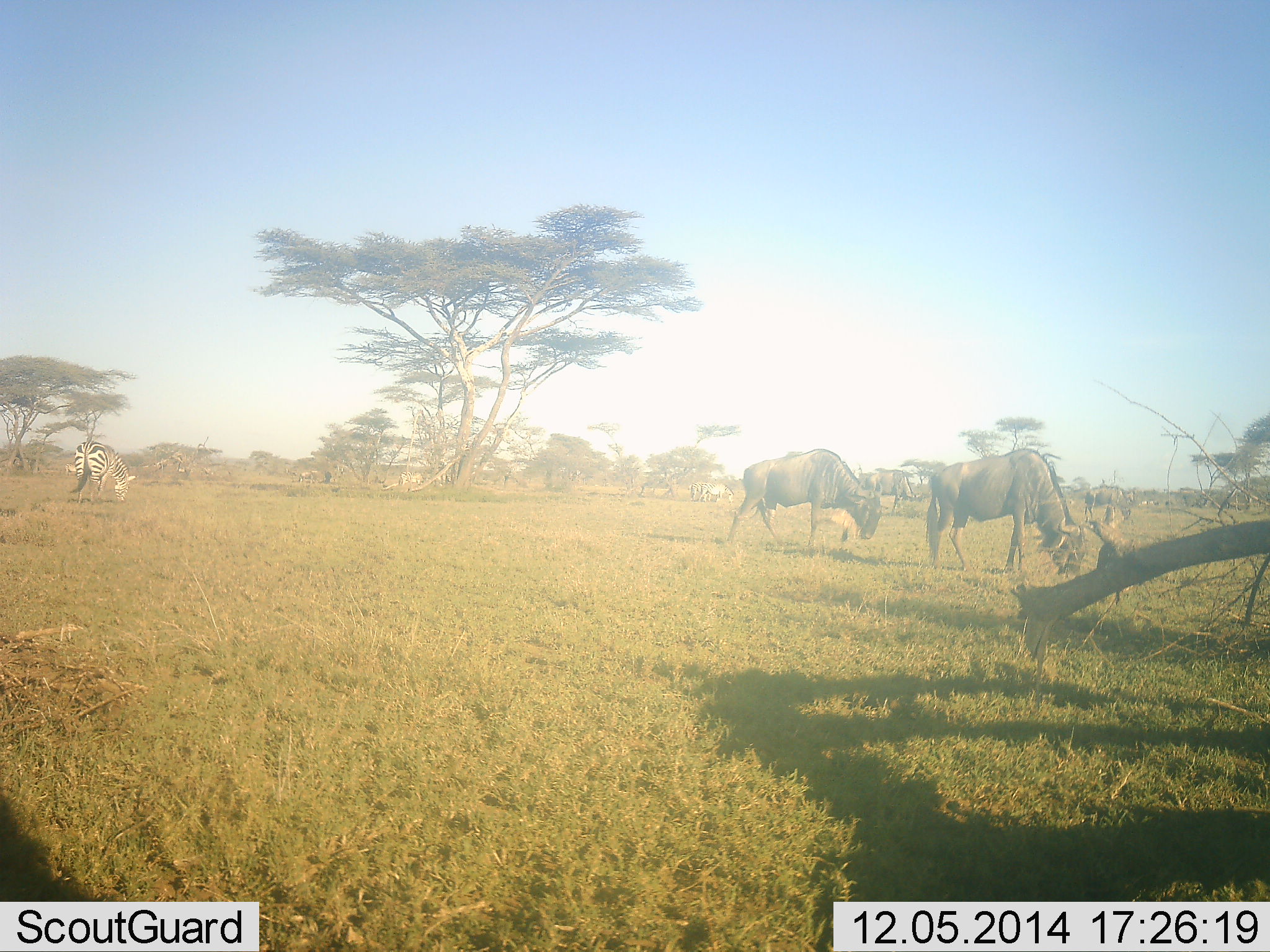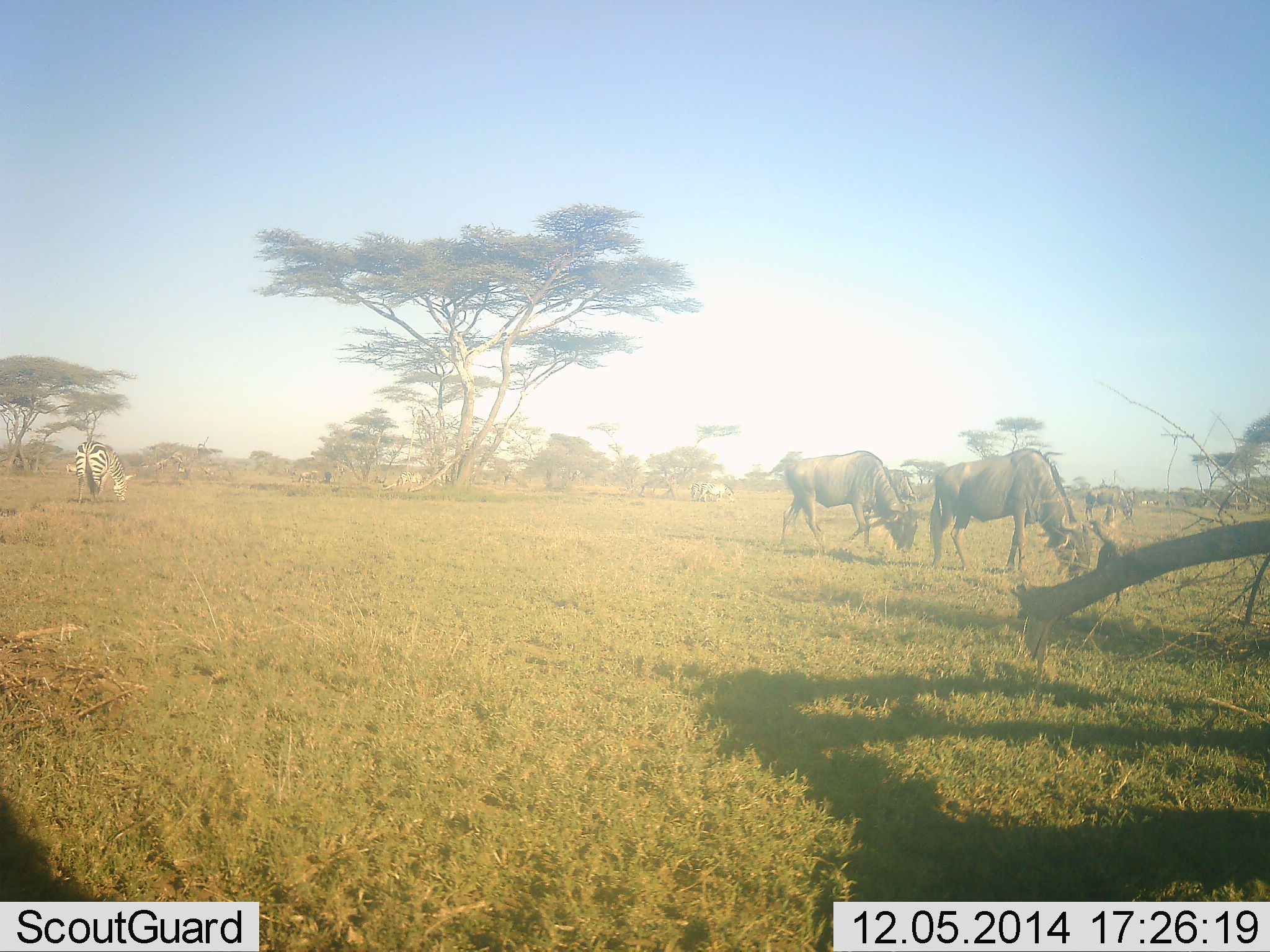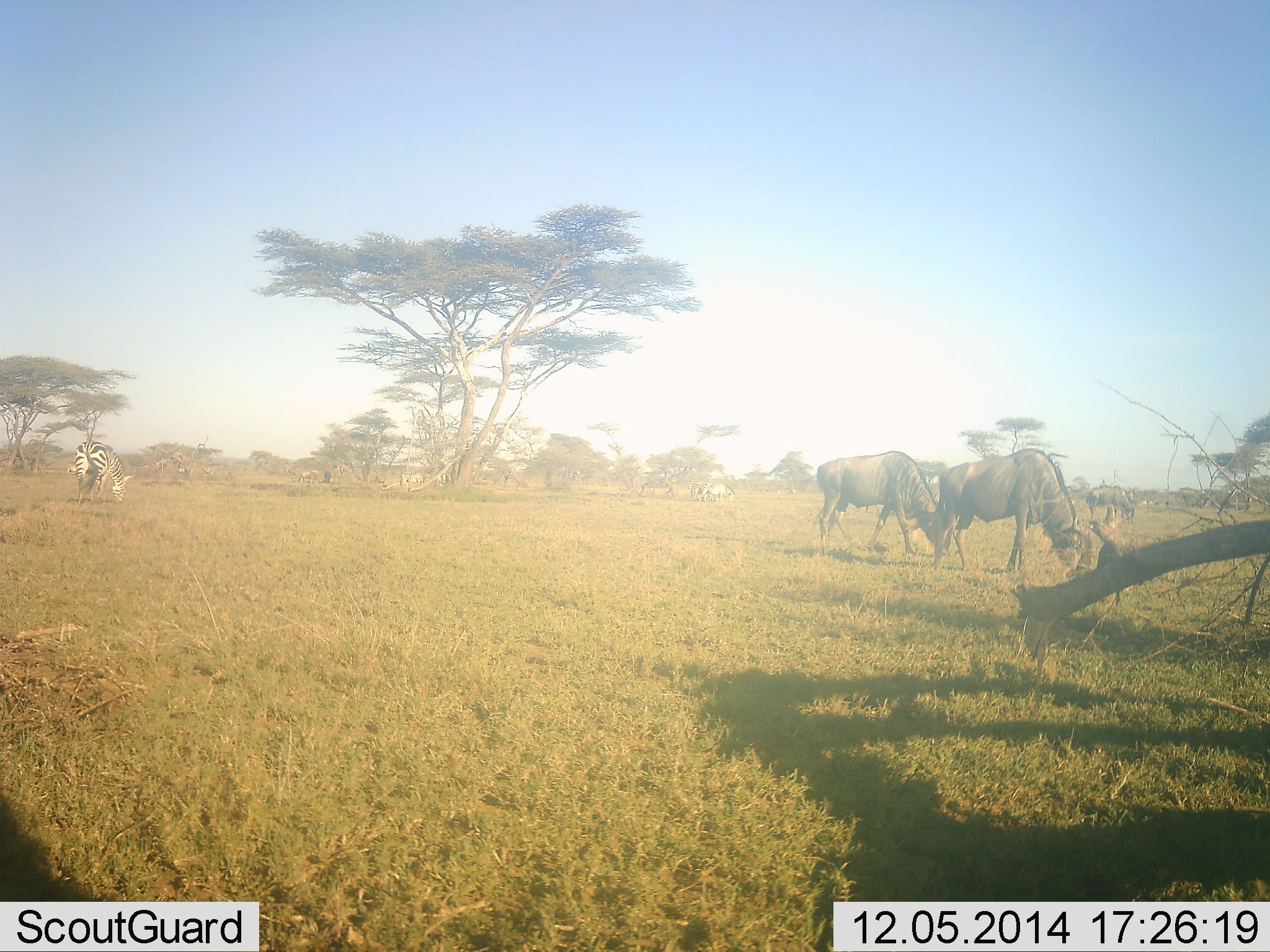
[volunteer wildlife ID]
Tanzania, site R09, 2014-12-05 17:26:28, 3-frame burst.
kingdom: Animalia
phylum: Chordata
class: Mammalia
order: Artiodactyla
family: Bovidae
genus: Connochaetes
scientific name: Connochaetes taurinus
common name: blue wildebeest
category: wildebeest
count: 3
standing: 18%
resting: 0%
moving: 36%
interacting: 0%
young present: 0%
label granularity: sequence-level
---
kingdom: Animalia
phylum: Chordata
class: Mammalia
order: Perissodactyla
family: Equidae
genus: Equus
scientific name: Equus quagga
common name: plains zebra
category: zebra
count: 1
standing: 27%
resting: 0%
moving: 9%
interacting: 0%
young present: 0%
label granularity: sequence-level